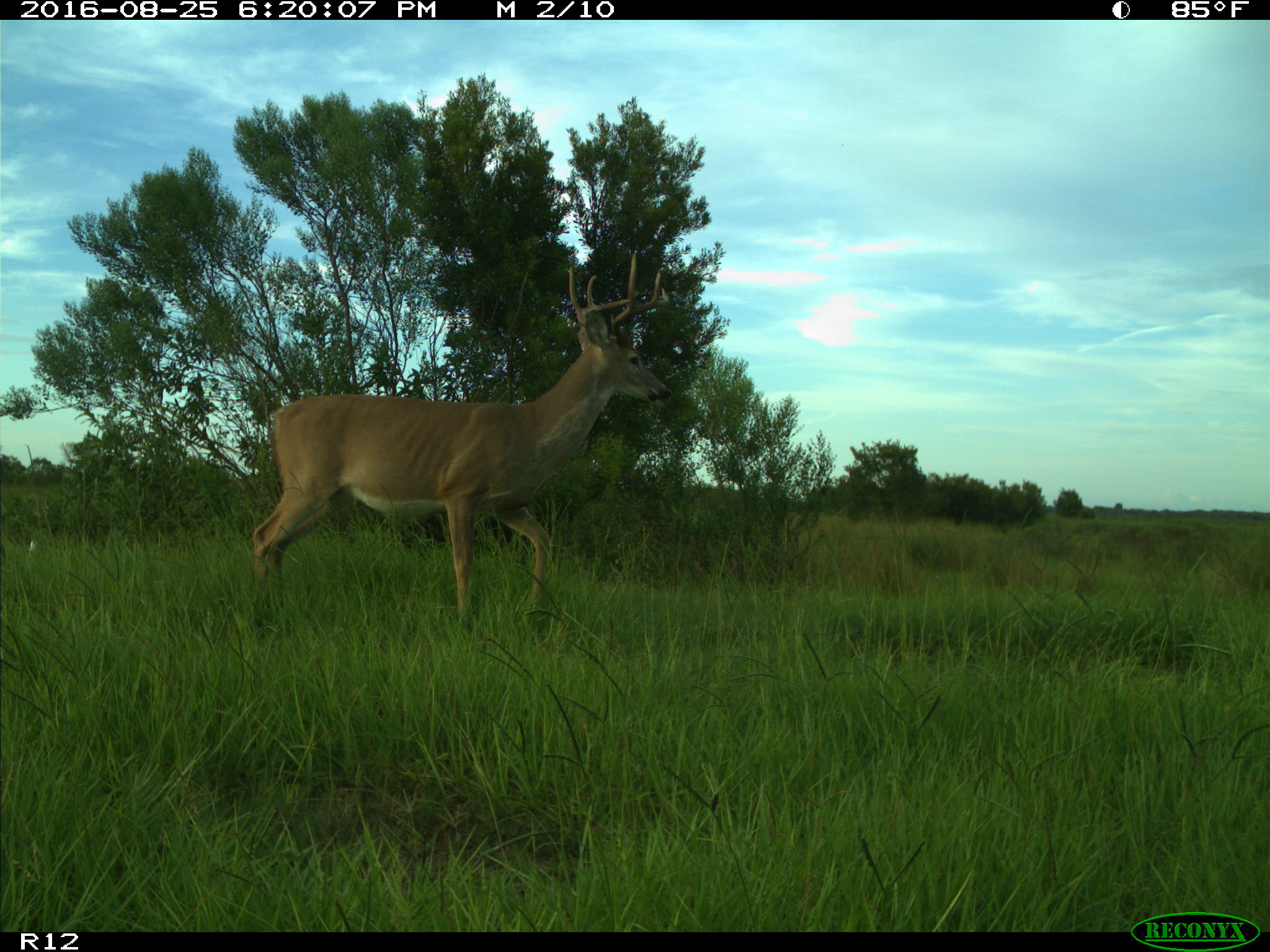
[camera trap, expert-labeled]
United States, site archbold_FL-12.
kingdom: Animalia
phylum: Chordata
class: Mammalia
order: Artiodactyla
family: Cervidae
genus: Odocoileus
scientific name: Odocoileus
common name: deer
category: unidentified deer